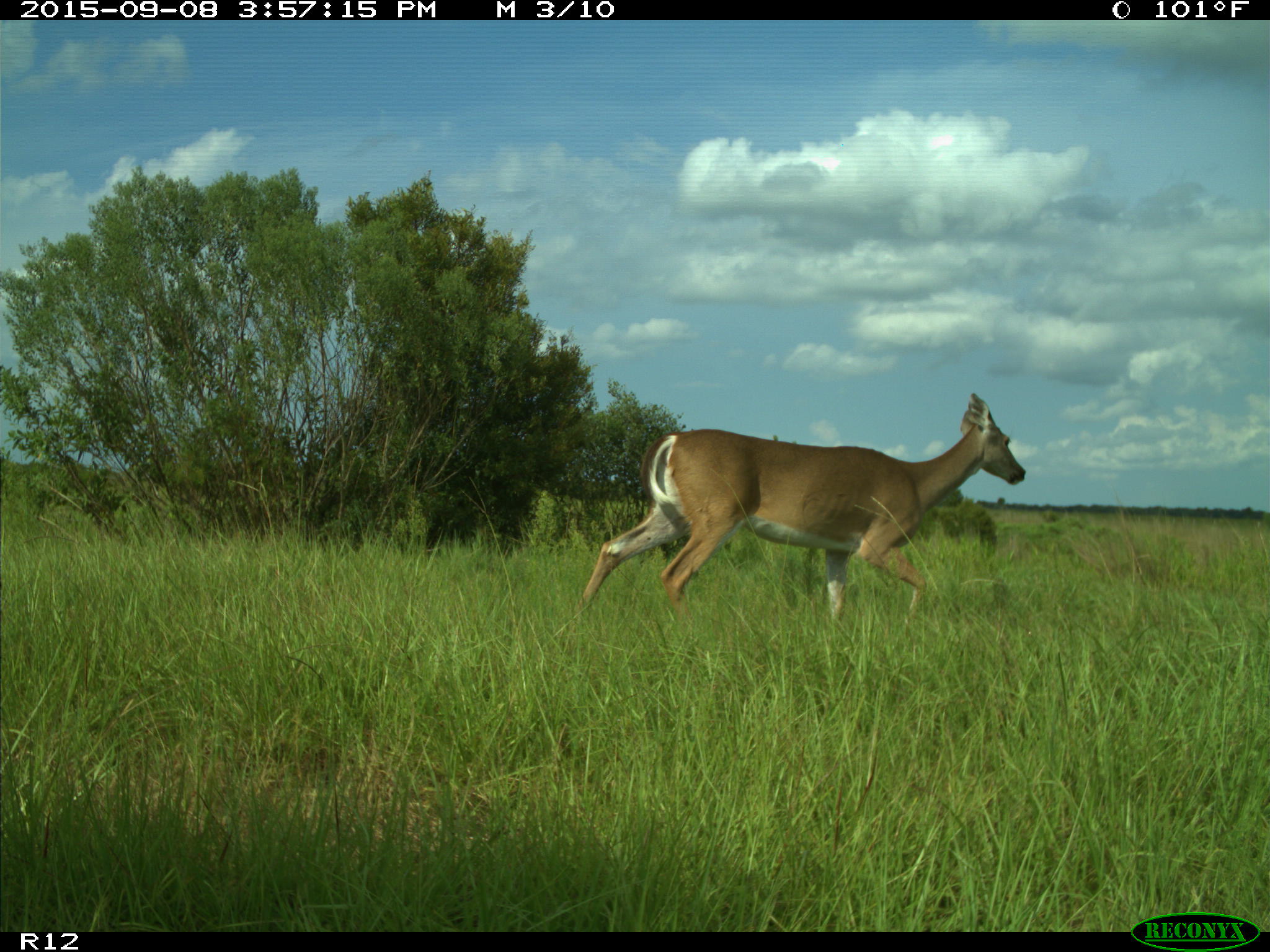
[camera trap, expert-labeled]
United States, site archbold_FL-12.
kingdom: Animalia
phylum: Chordata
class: Mammalia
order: Artiodactyla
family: Cervidae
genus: Odocoileus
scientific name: Odocoileus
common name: deer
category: unidentified deer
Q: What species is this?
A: Unidentified deer (deer) (Odocoileus).